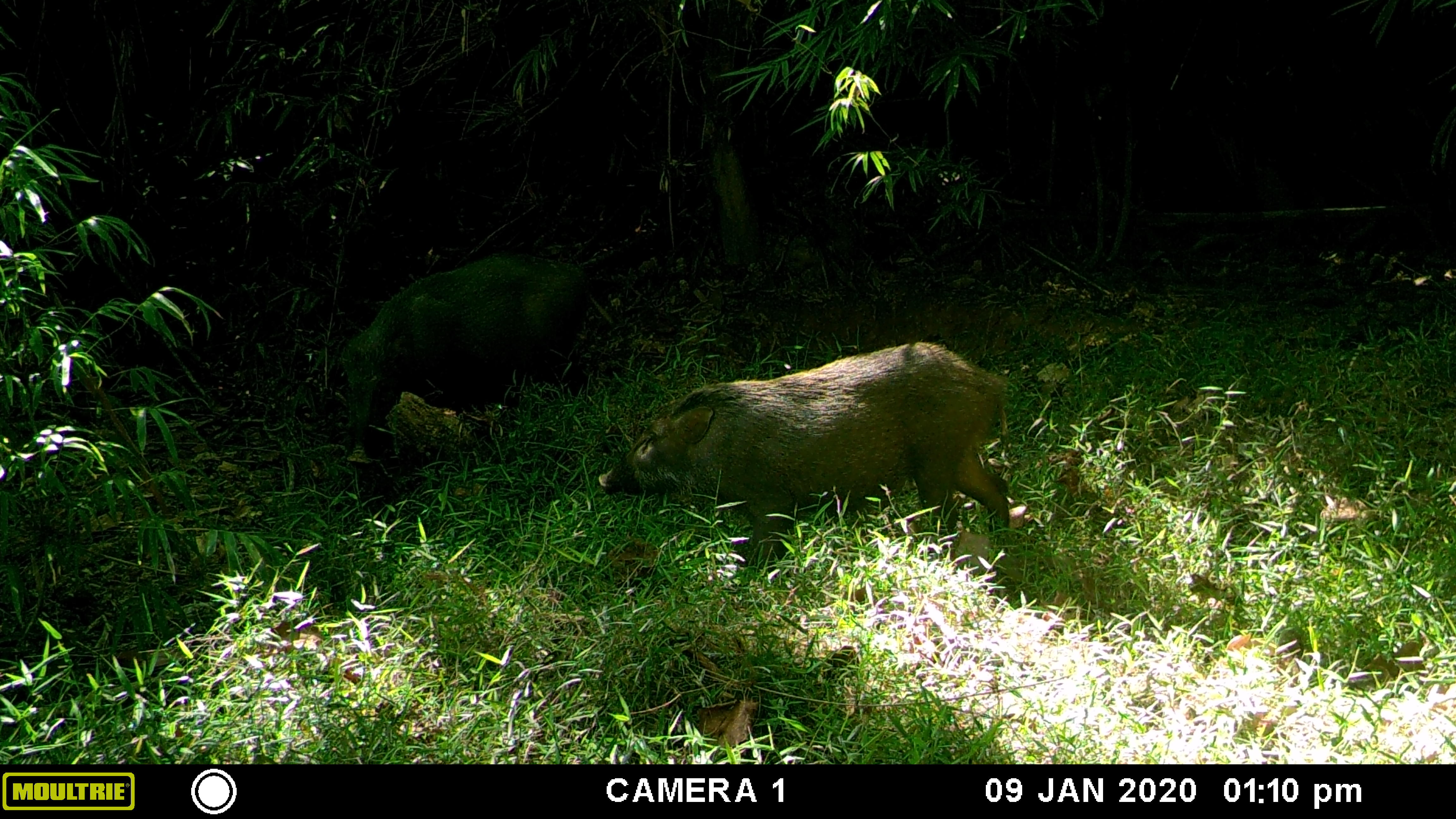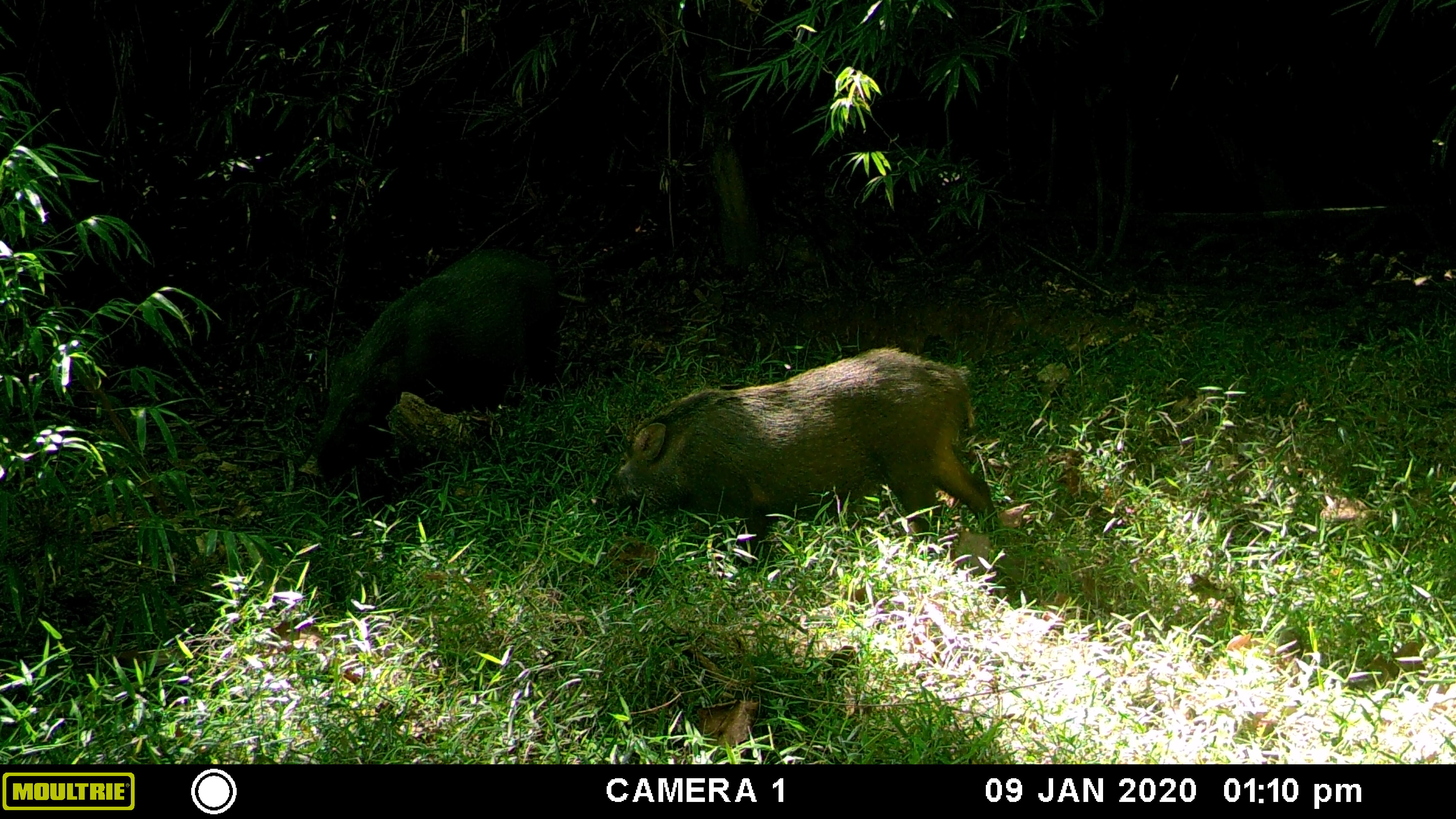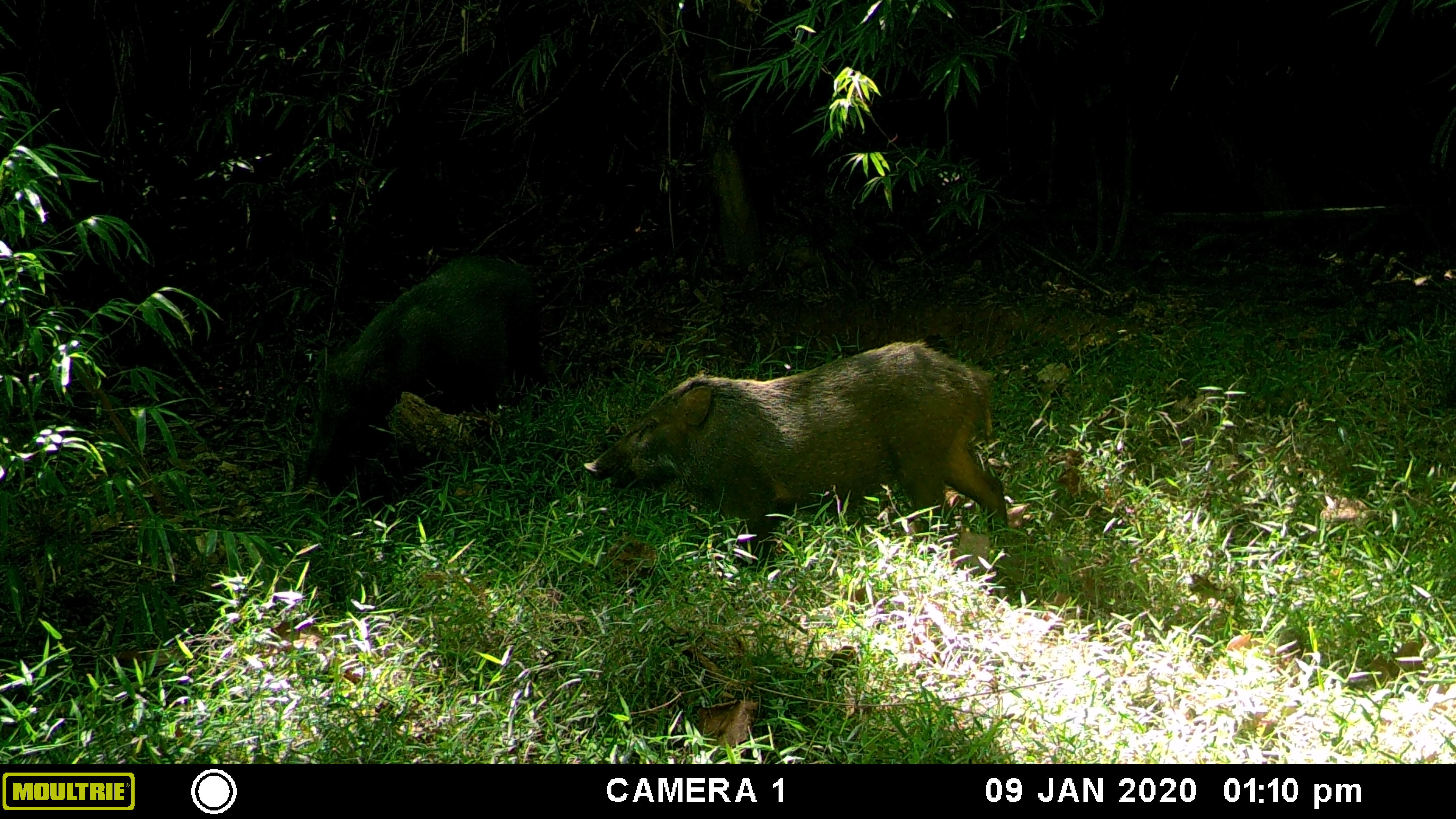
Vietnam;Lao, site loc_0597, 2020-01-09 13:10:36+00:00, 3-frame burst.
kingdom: Animalia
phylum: Chordata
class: Mammalia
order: Artiodactyla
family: Suidae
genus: Sus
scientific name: Sus scrofa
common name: eurasian wild pig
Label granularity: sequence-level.